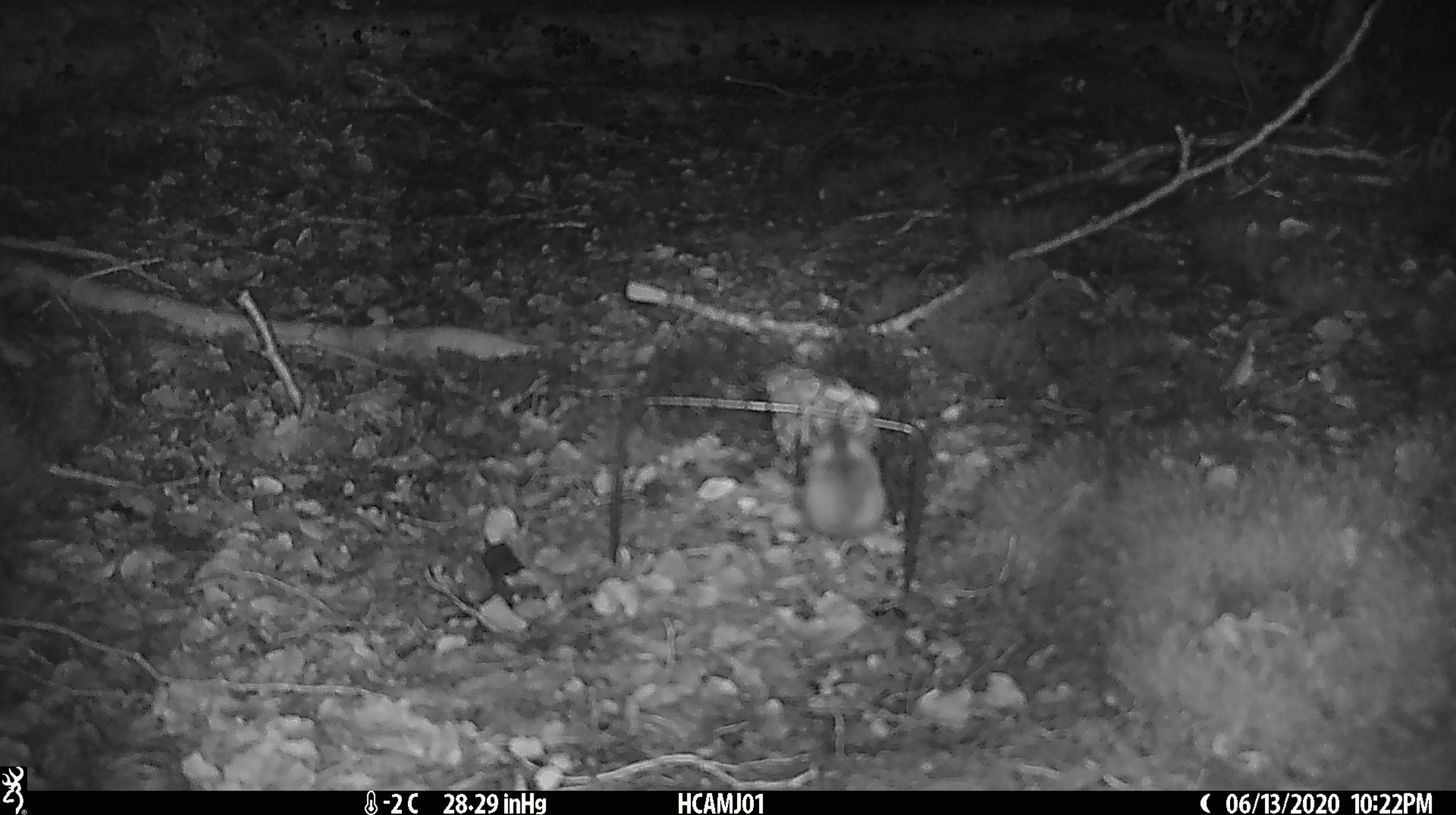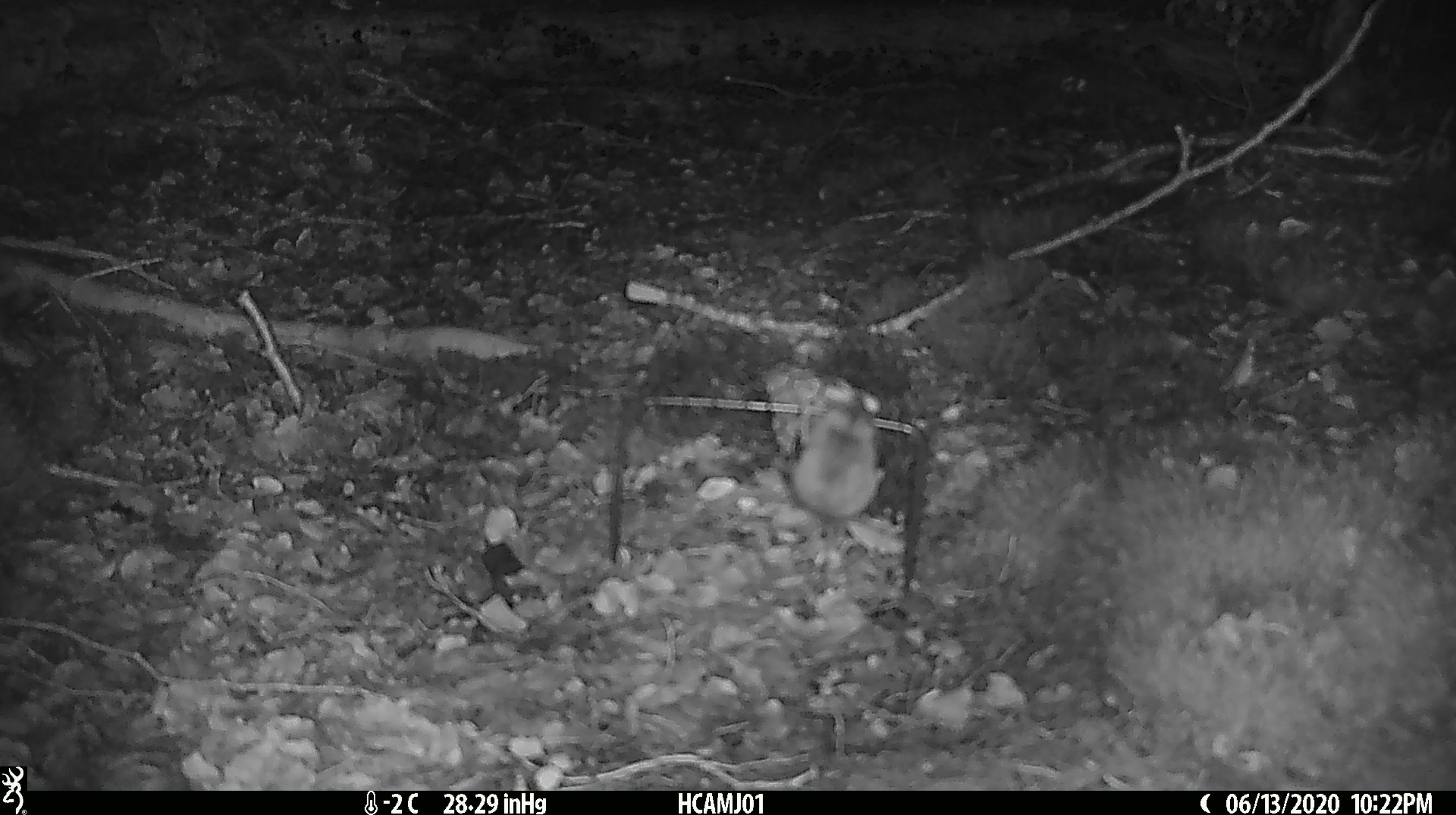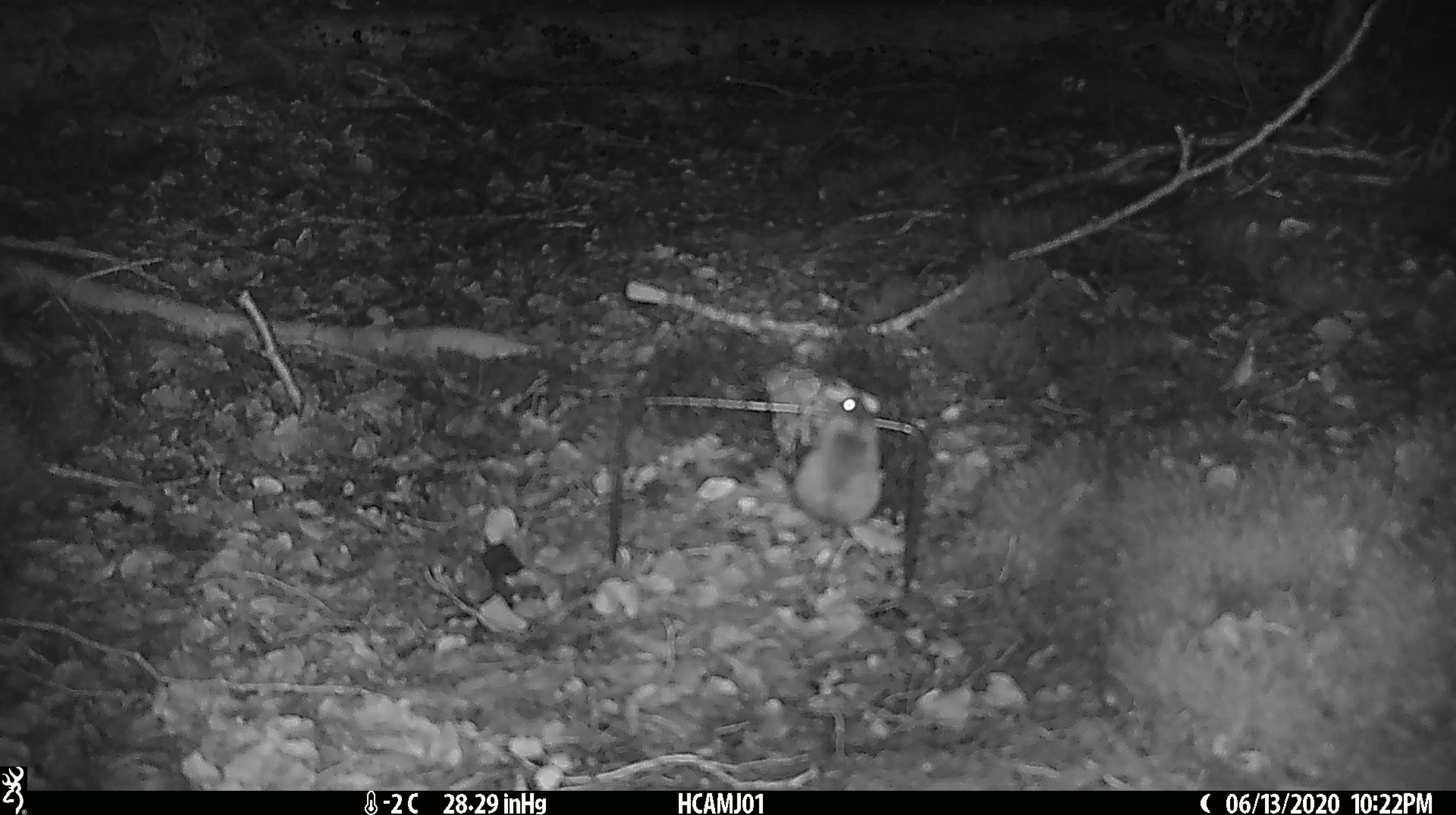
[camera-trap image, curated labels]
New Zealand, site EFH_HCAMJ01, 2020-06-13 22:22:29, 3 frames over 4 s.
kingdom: Animalia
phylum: Chordata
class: Mammalia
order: Rodentia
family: Muridae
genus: Mus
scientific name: Mus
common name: mouse